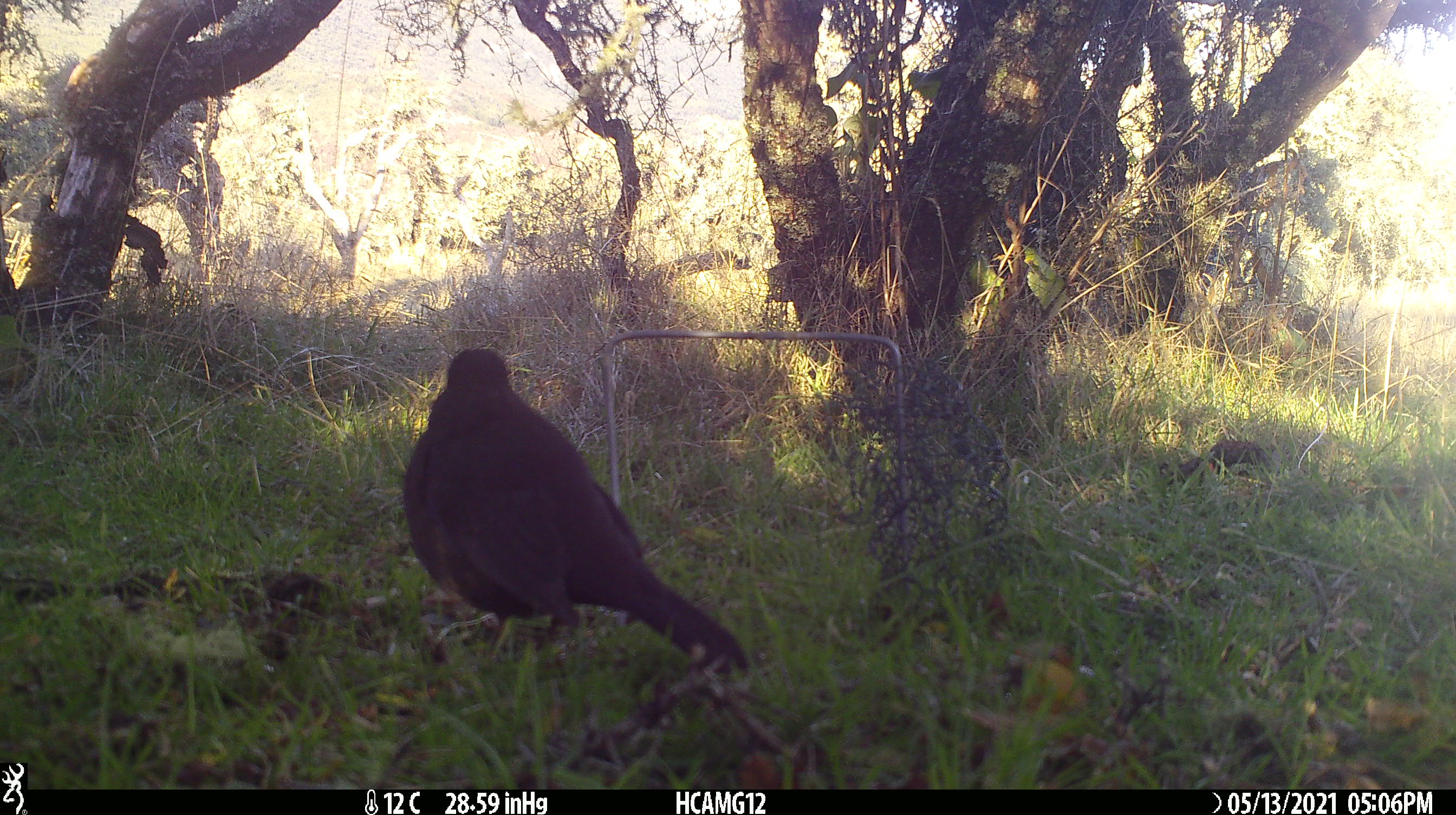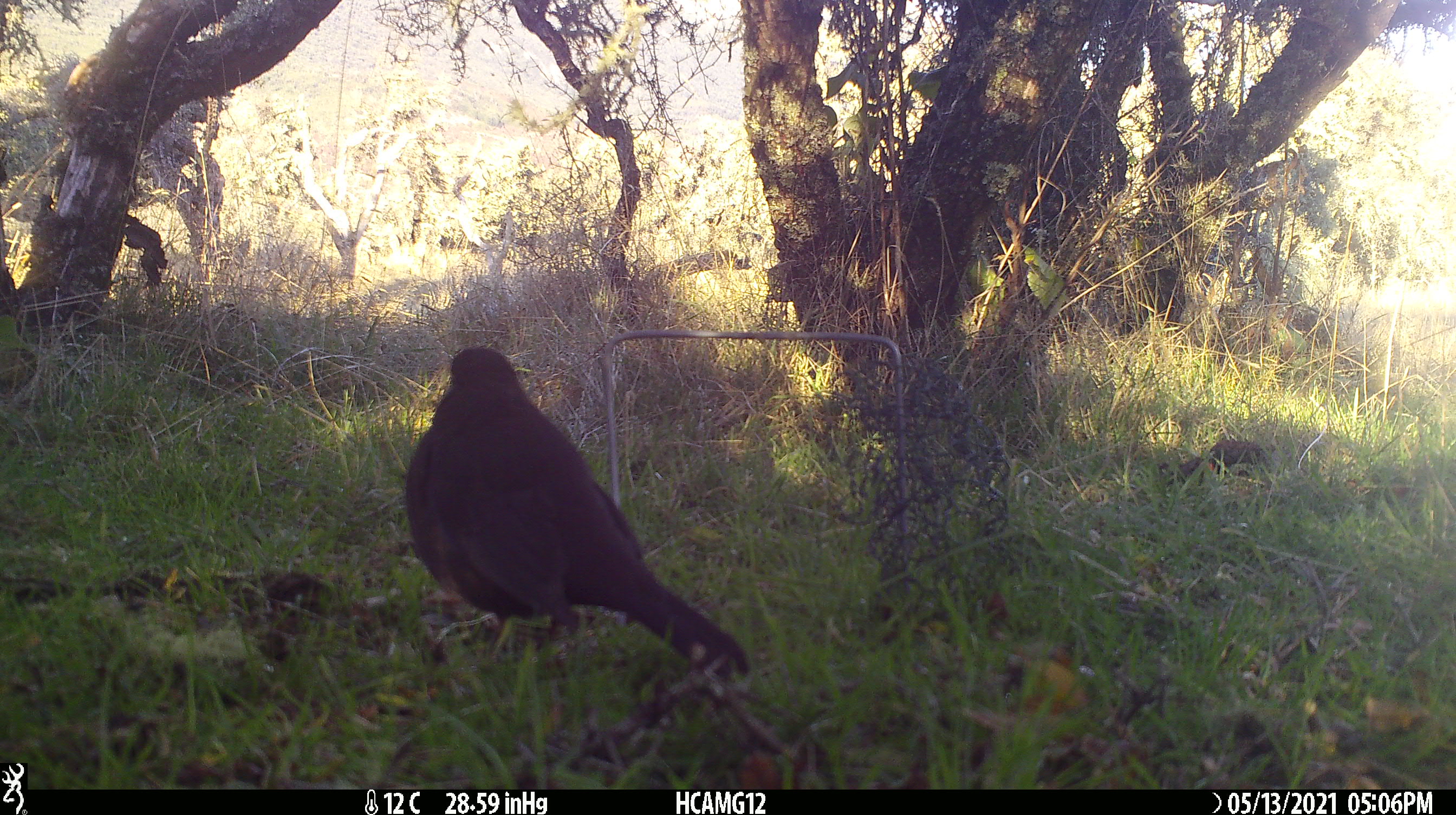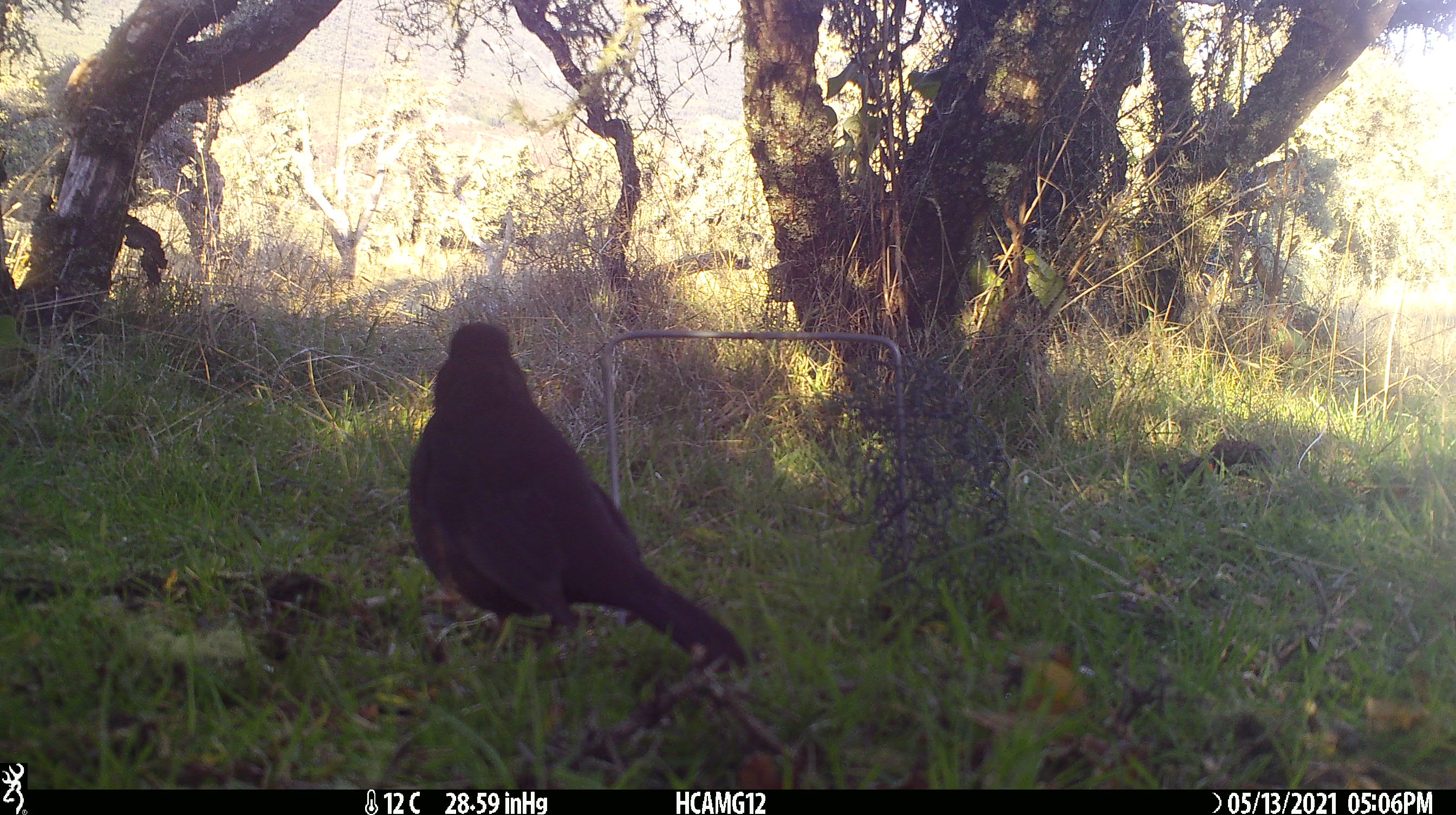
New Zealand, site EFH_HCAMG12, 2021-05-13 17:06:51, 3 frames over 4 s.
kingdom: Animalia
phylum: Chordata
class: Aves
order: Passeriformes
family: Turdidae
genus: Turdus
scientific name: Turdus merula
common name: eurasian blackbird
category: blackbird